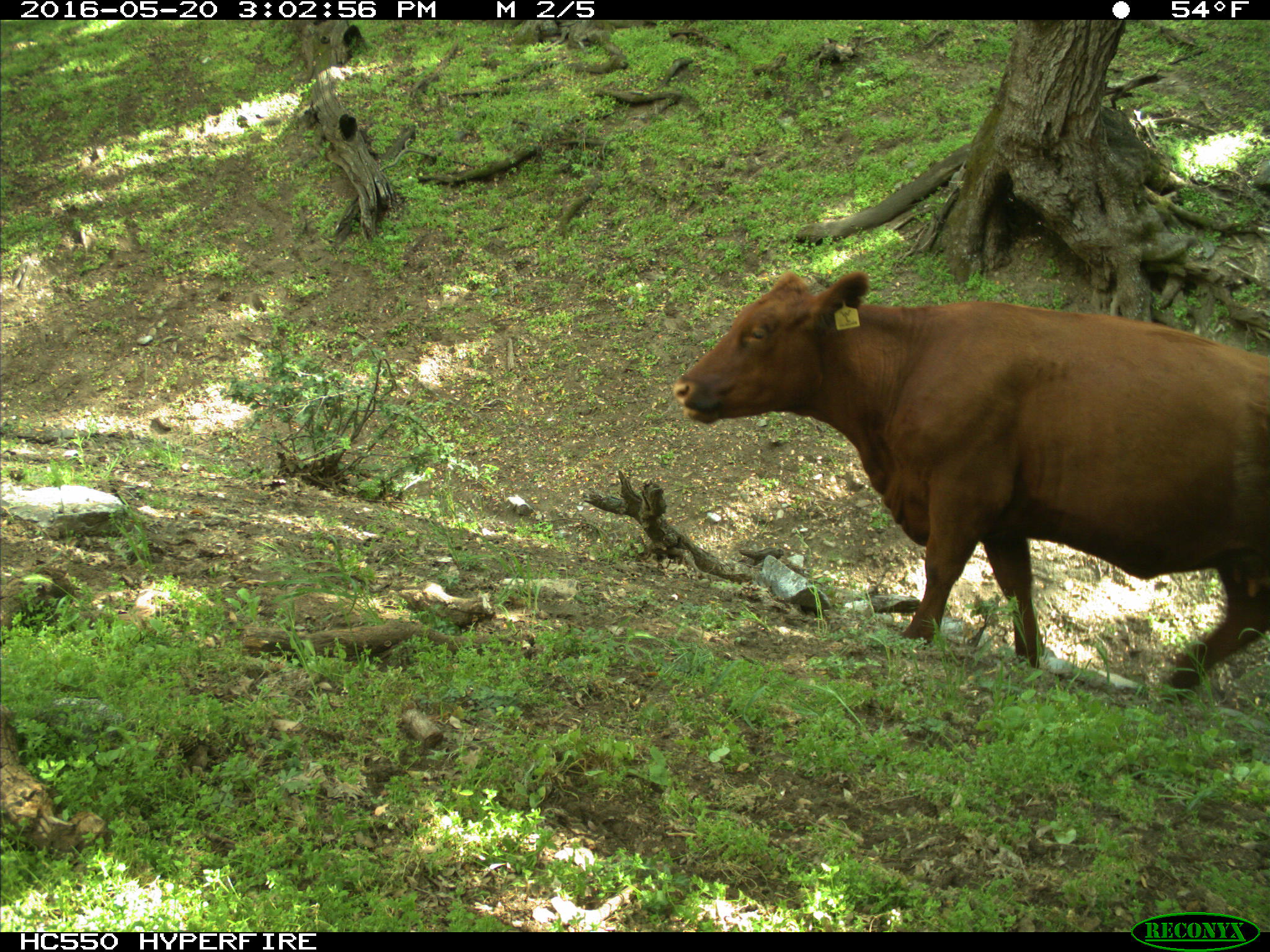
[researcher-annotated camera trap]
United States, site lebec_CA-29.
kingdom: Animalia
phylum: Chordata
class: Mammalia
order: Artiodactyla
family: Bovidae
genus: Bos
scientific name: Bos taurus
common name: domestic cow